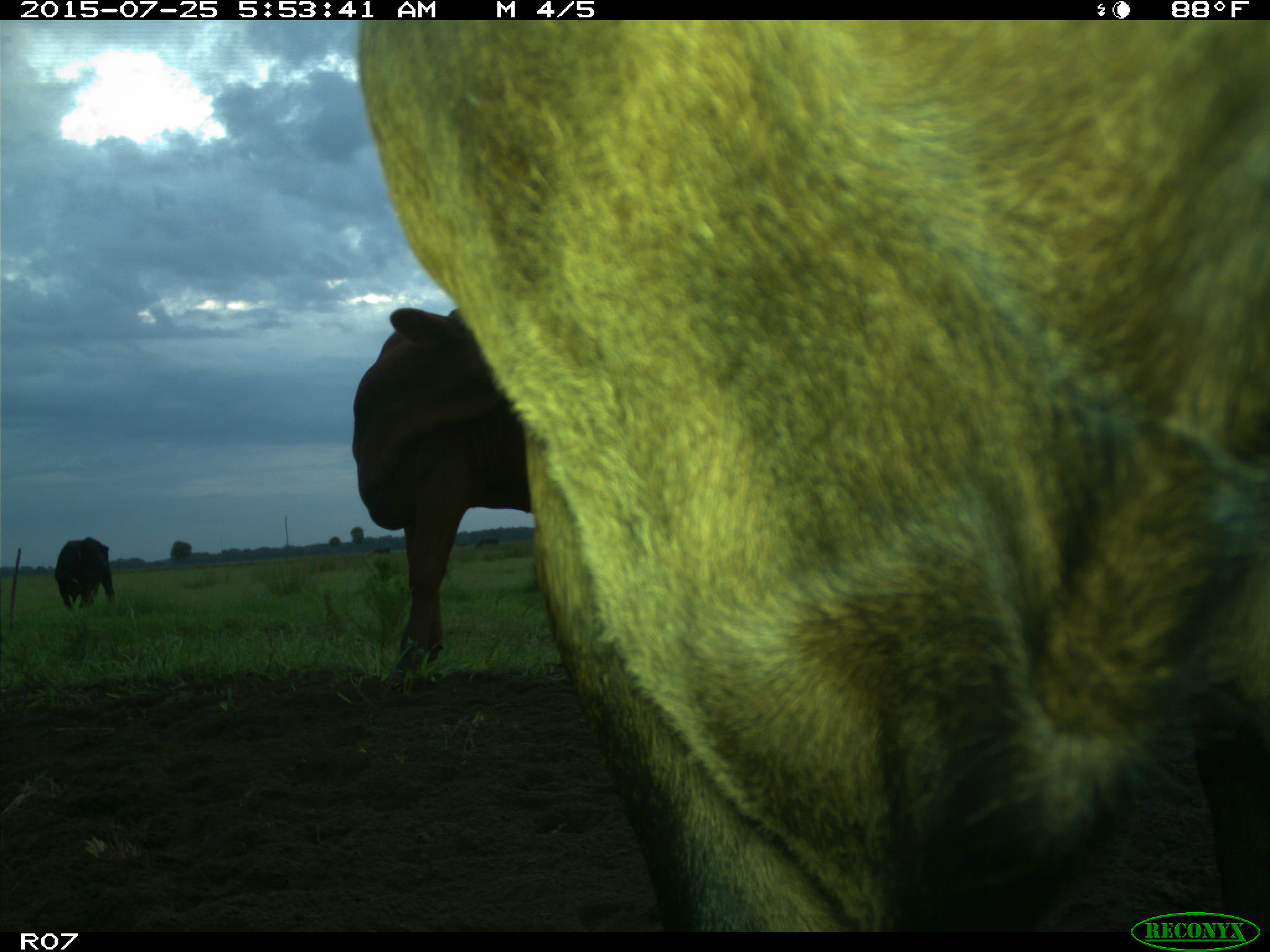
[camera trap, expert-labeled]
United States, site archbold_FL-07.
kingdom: Animalia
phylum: Chordata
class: Mammalia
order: Artiodactyla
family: Bovidae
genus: Bos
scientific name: Bos taurus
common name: domestic cow